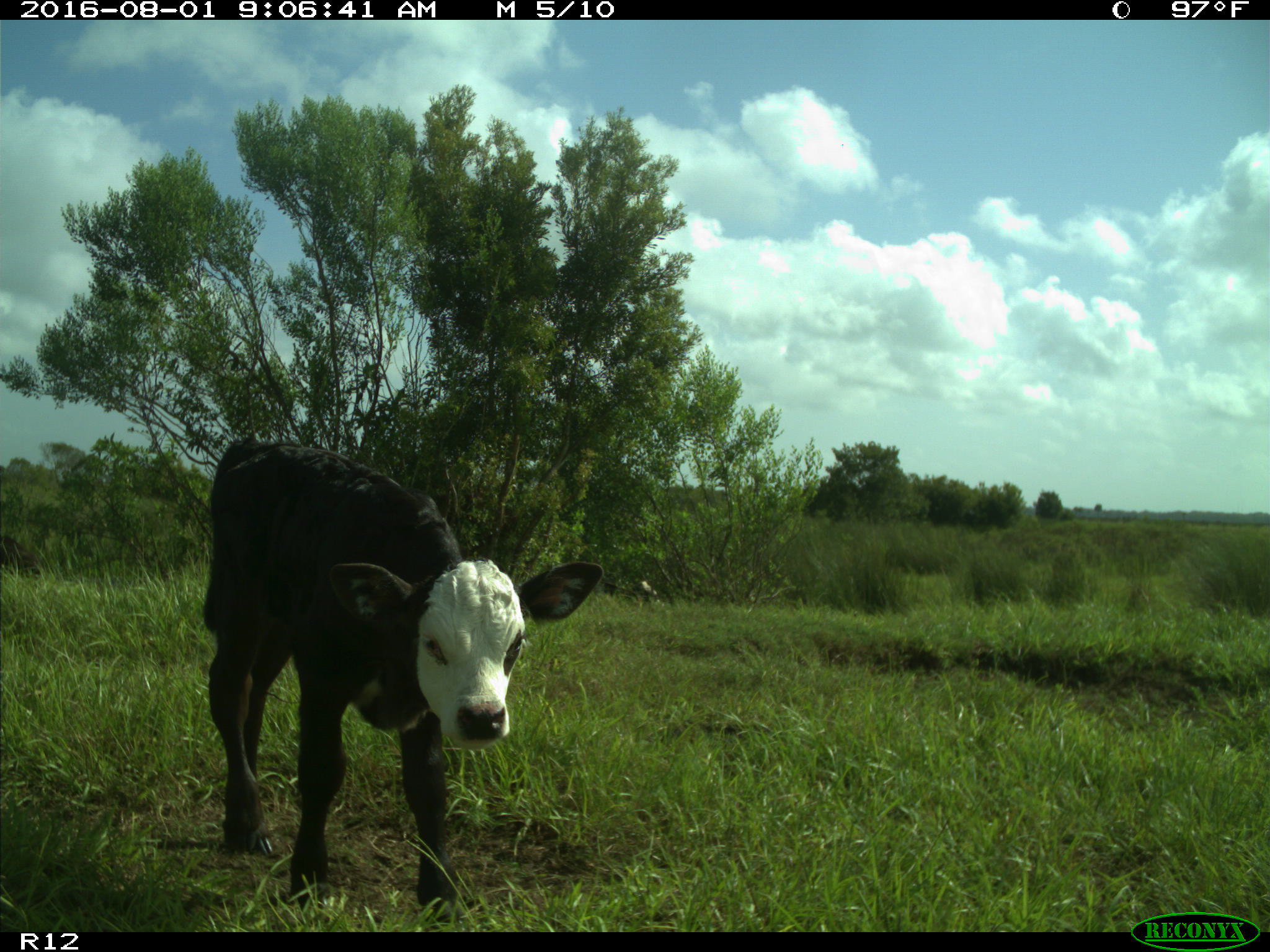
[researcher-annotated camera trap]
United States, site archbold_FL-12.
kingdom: Animalia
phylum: Chordata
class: Mammalia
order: Artiodactyla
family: Bovidae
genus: Bos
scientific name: Bos taurus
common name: domestic cow